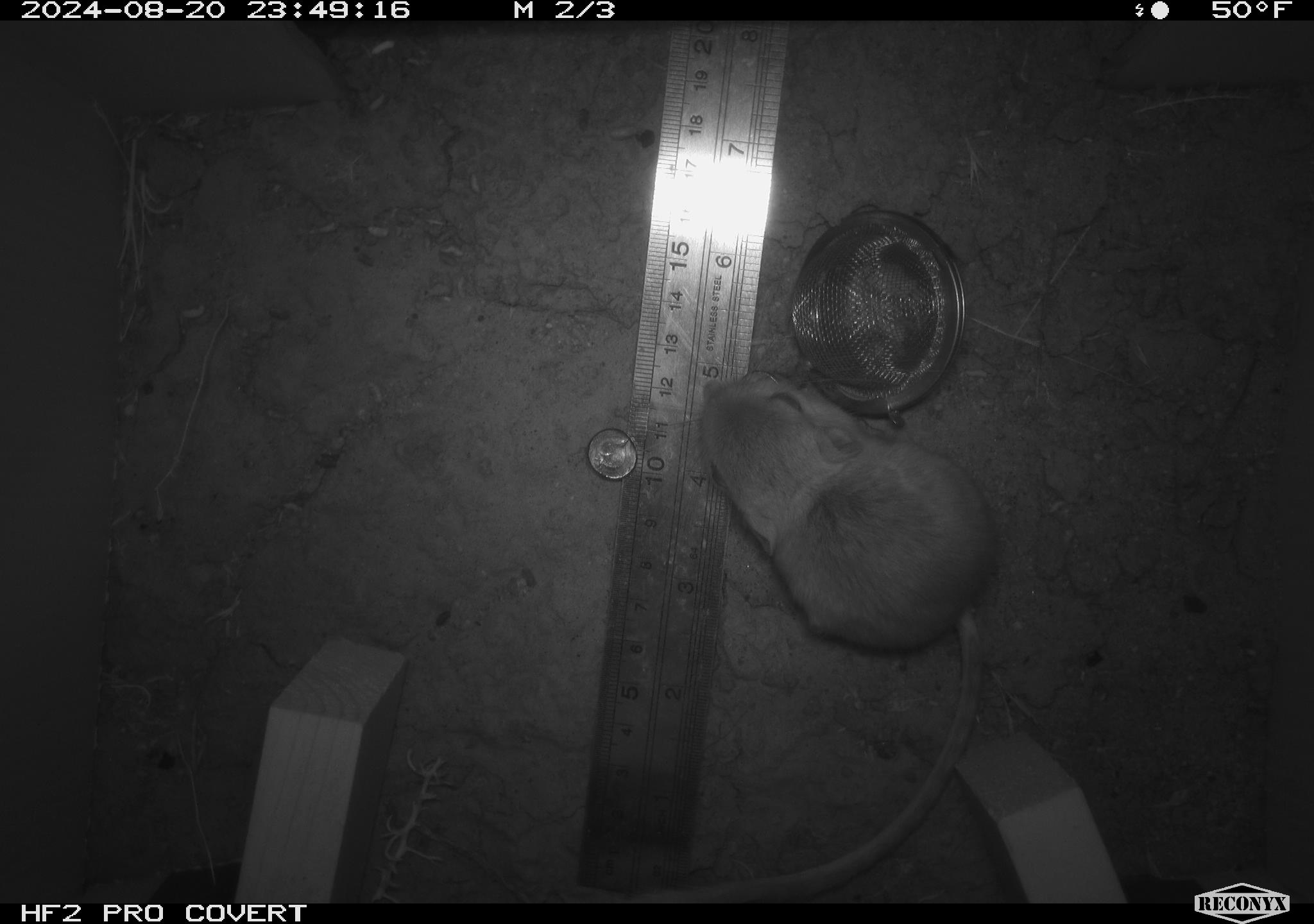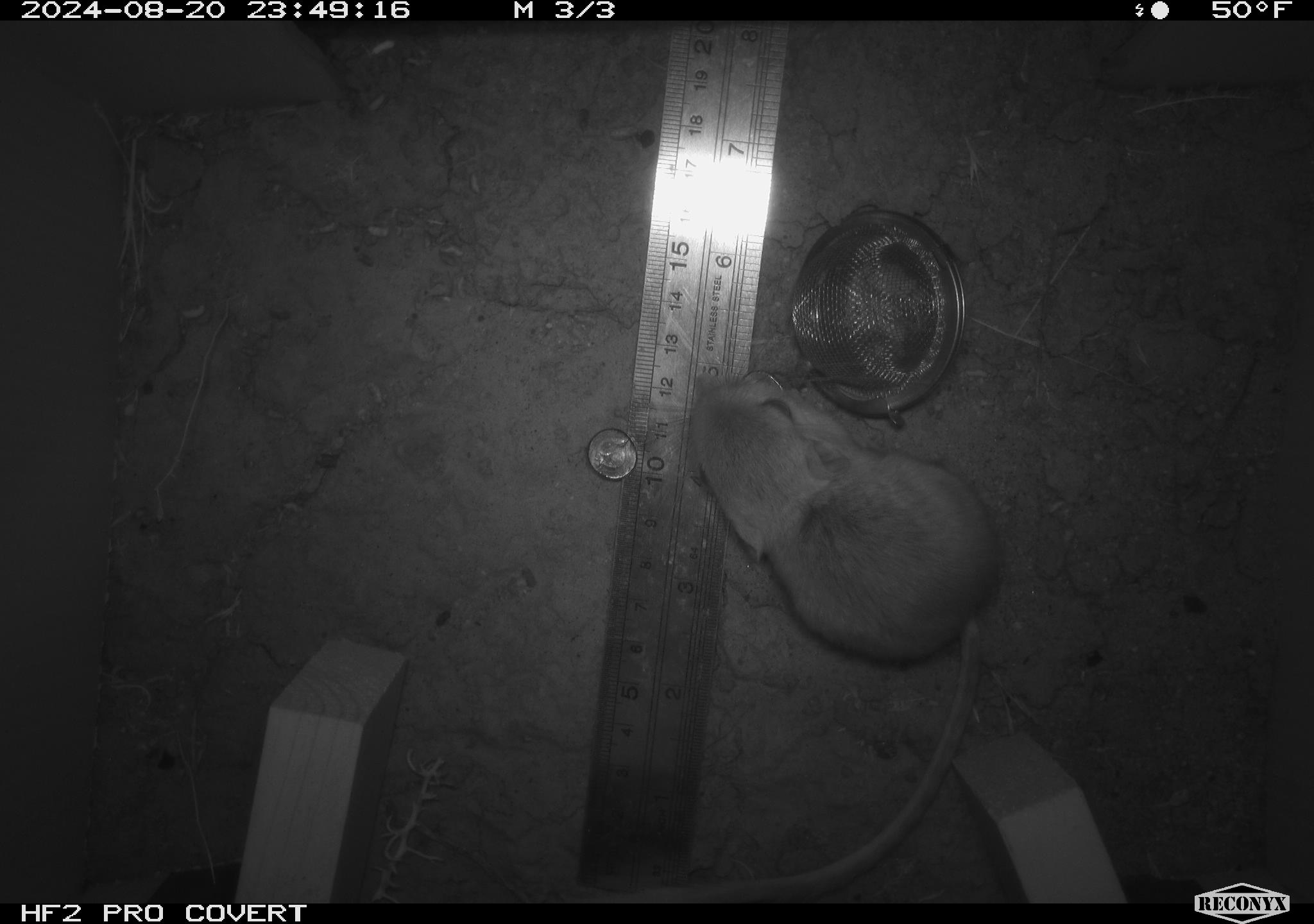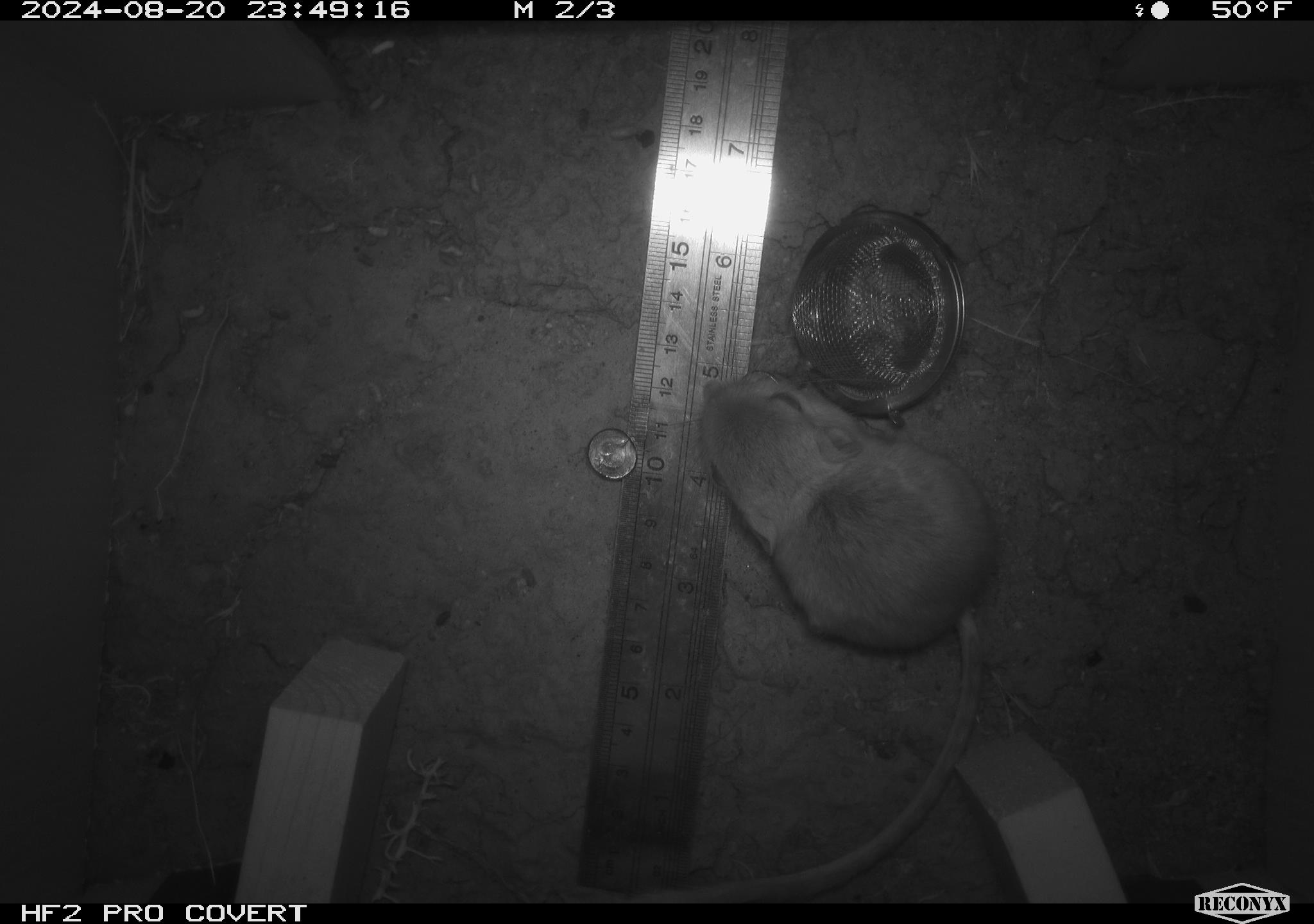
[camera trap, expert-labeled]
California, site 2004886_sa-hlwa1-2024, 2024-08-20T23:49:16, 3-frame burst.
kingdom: Animalia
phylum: Chordata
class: Mammalia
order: Rodentia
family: Heteromyidae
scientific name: Heteromyidae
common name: kangaroo rats and pocket mice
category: heteromyidae family